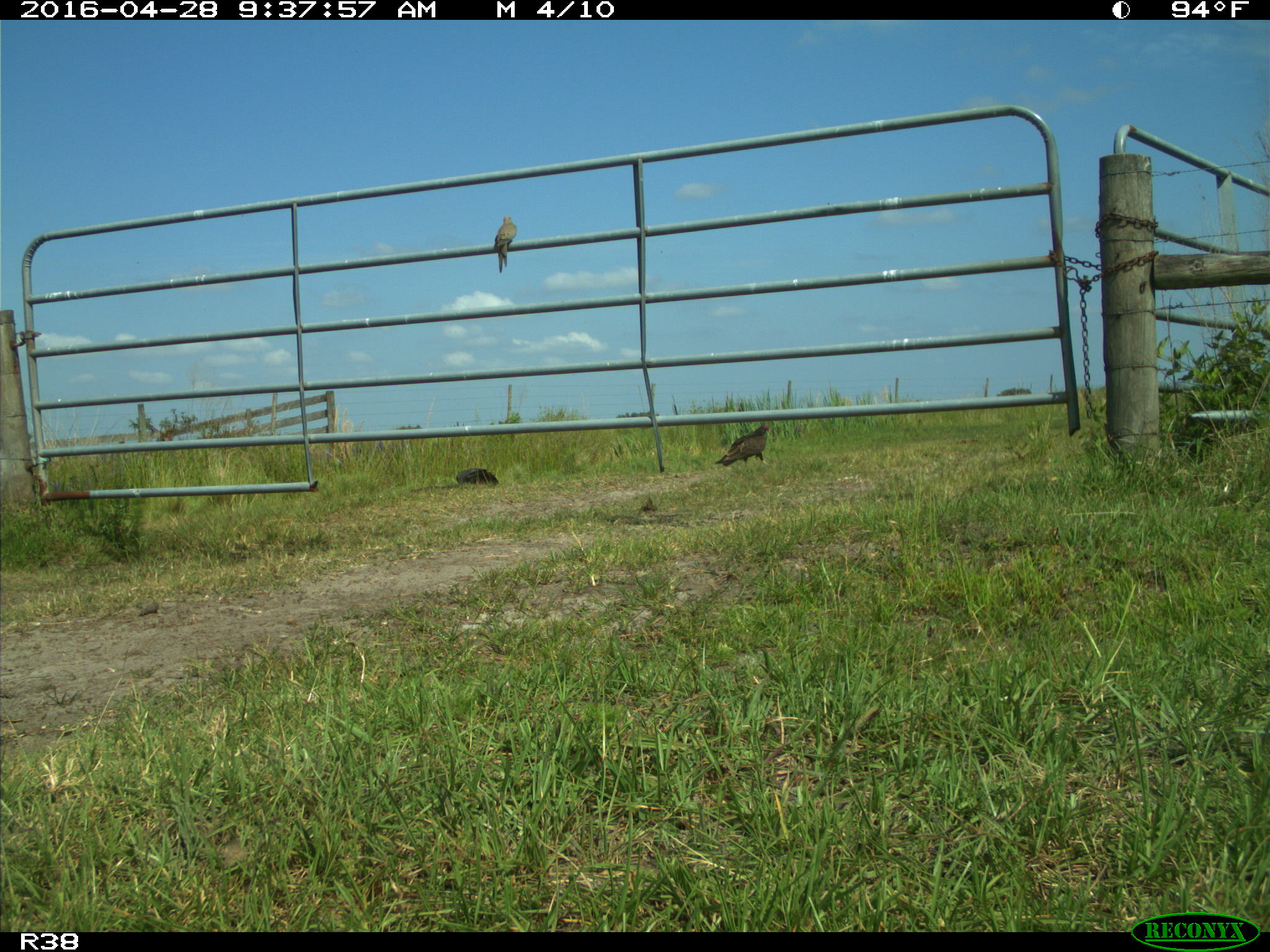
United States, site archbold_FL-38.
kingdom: Animalia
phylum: Chordata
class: Aves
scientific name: Aves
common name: birds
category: unidentified bird